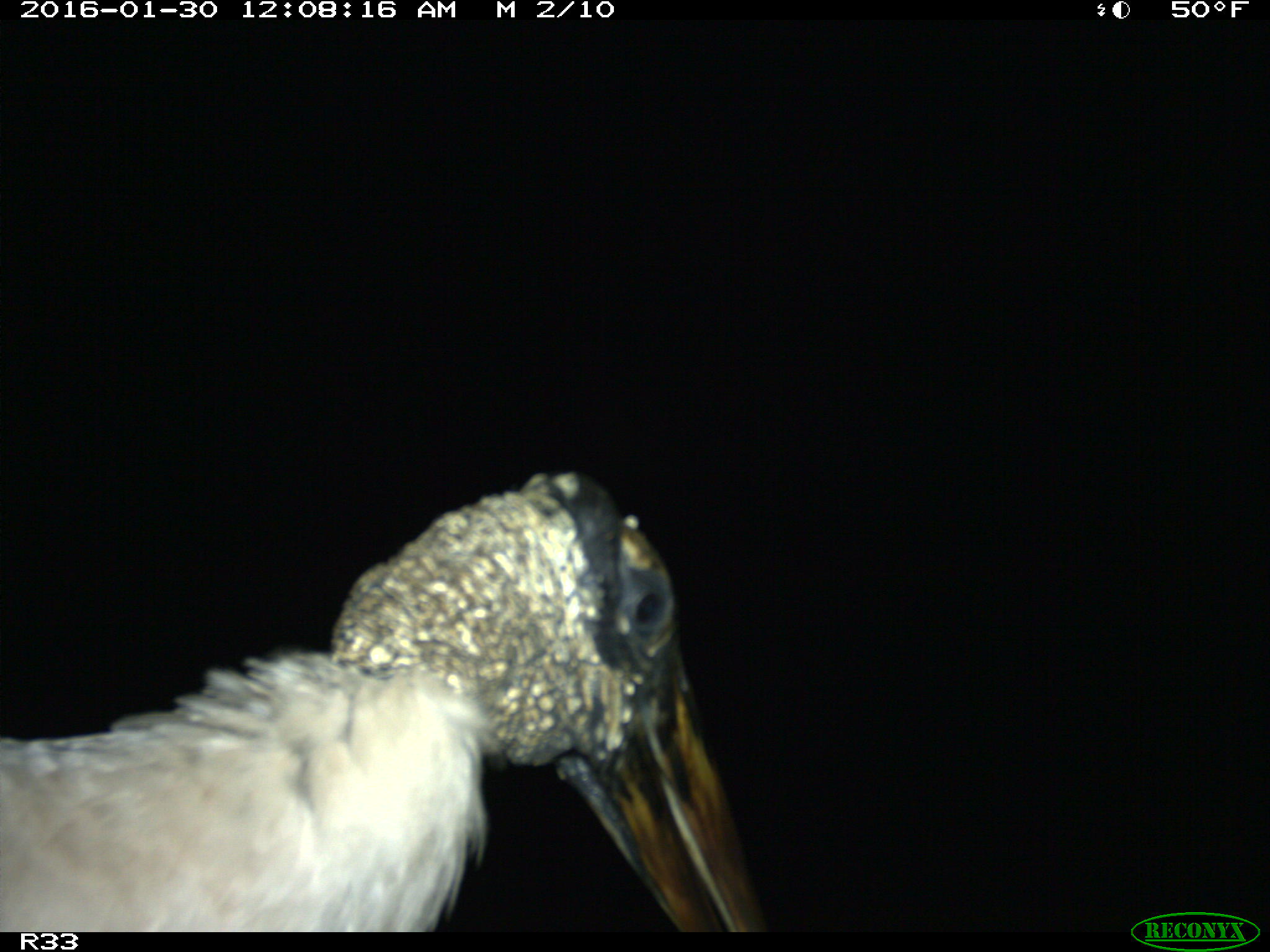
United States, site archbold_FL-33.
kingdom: Animalia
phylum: Chordata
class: Aves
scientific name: Aves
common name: birds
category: unidentified bird